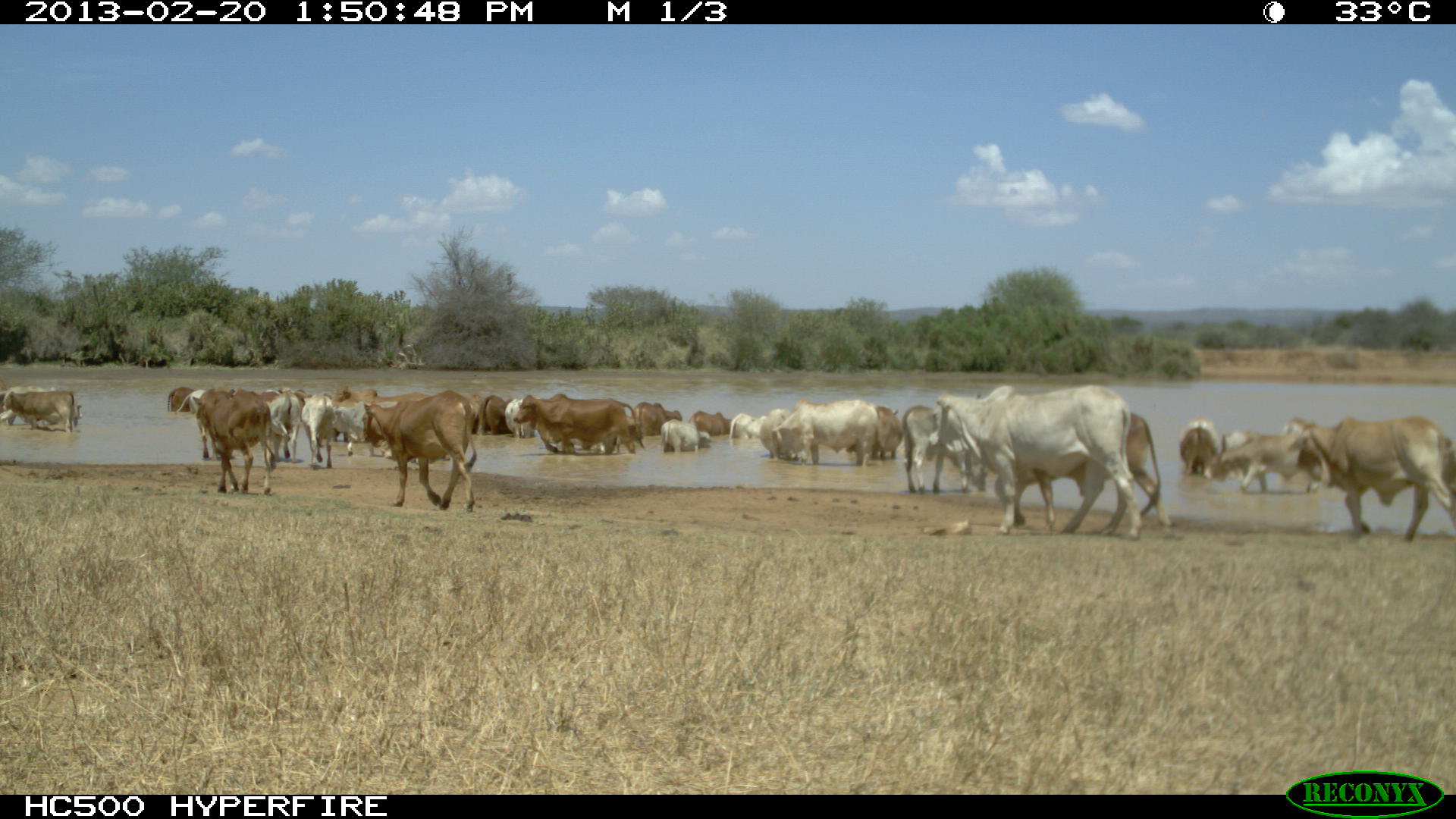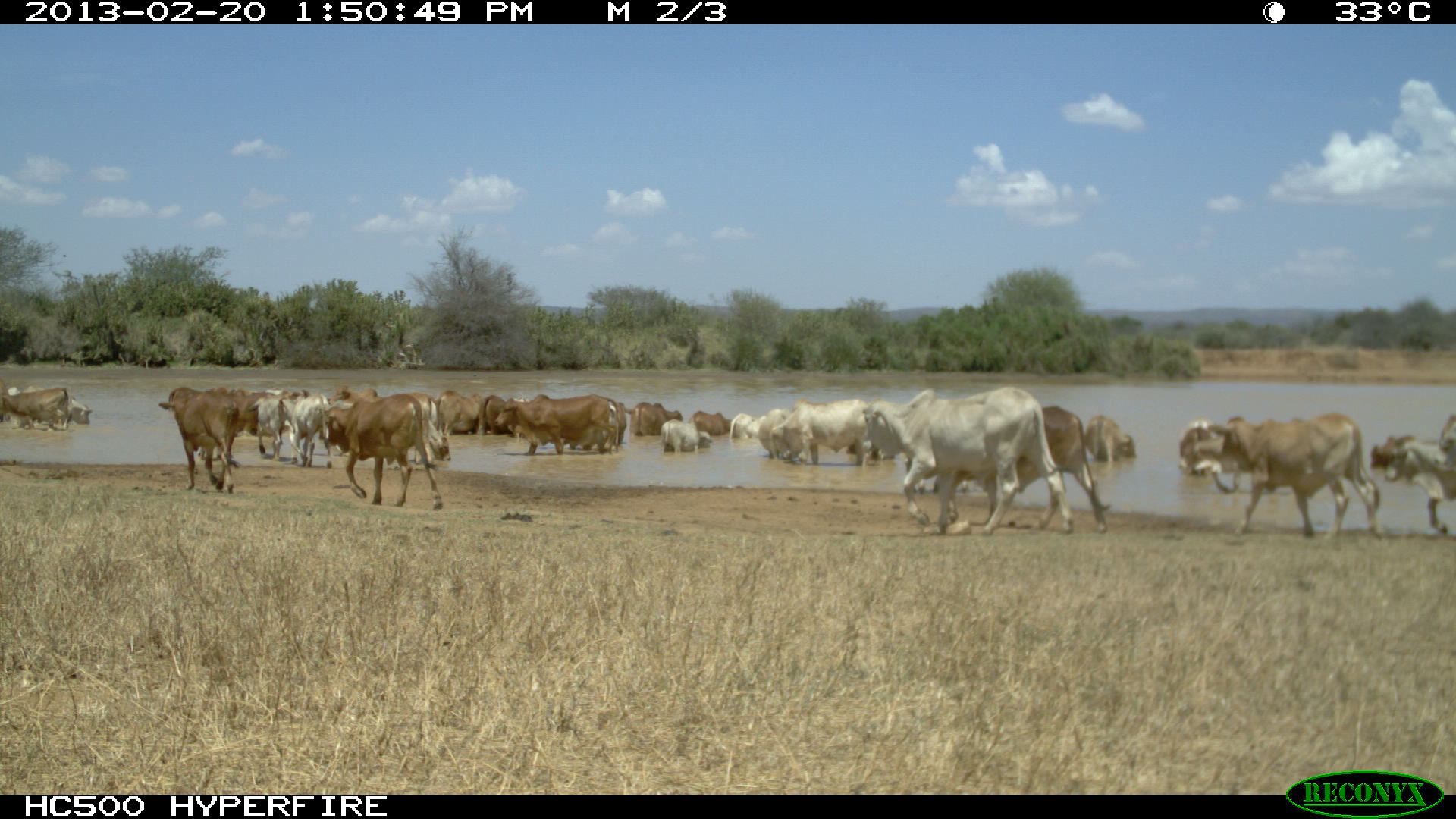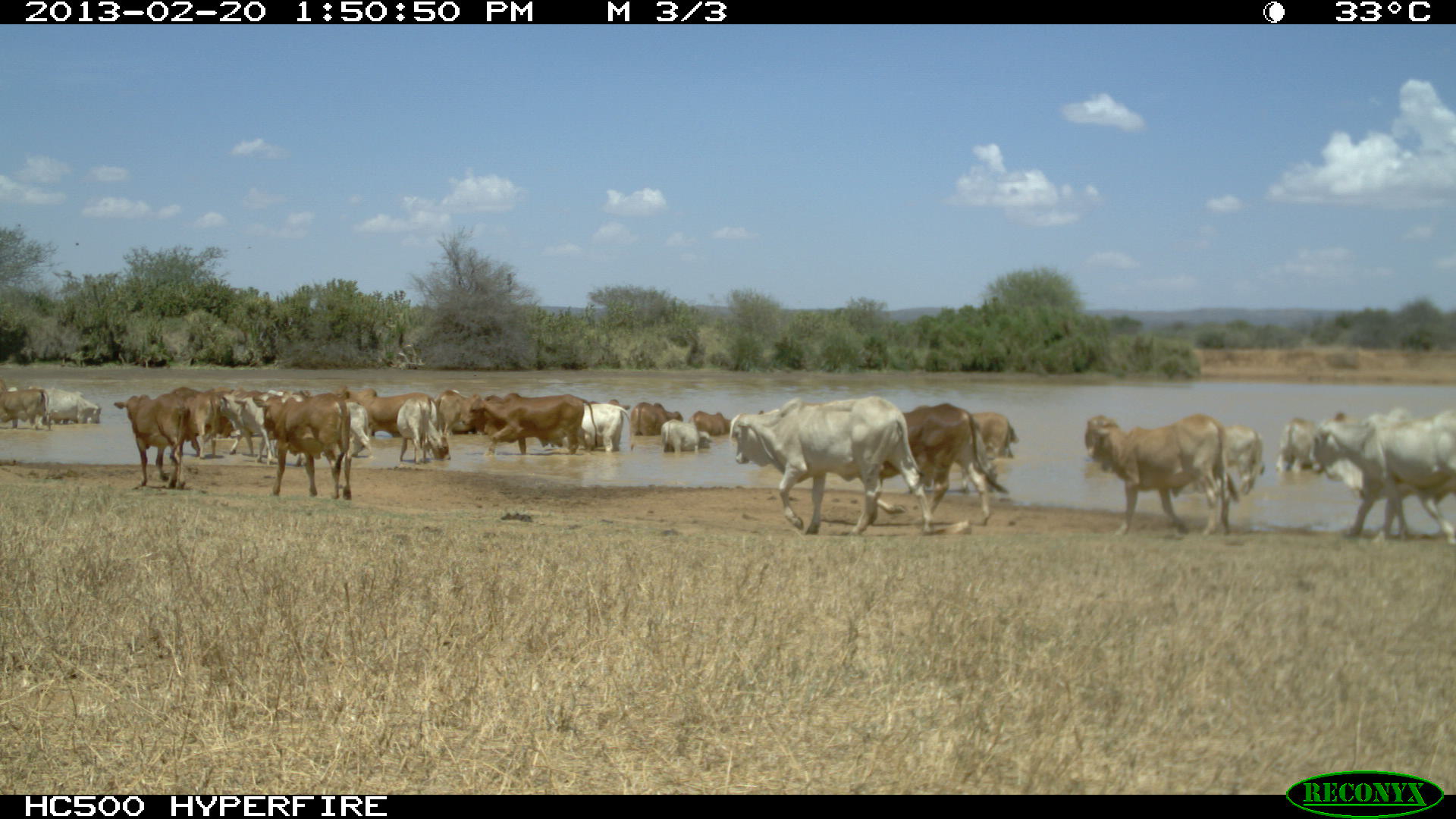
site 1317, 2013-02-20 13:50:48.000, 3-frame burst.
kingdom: Animalia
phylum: Chordata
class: Mammalia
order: Artiodactyla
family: Bovidae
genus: Bos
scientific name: Bos taurus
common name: domestic cattle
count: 35